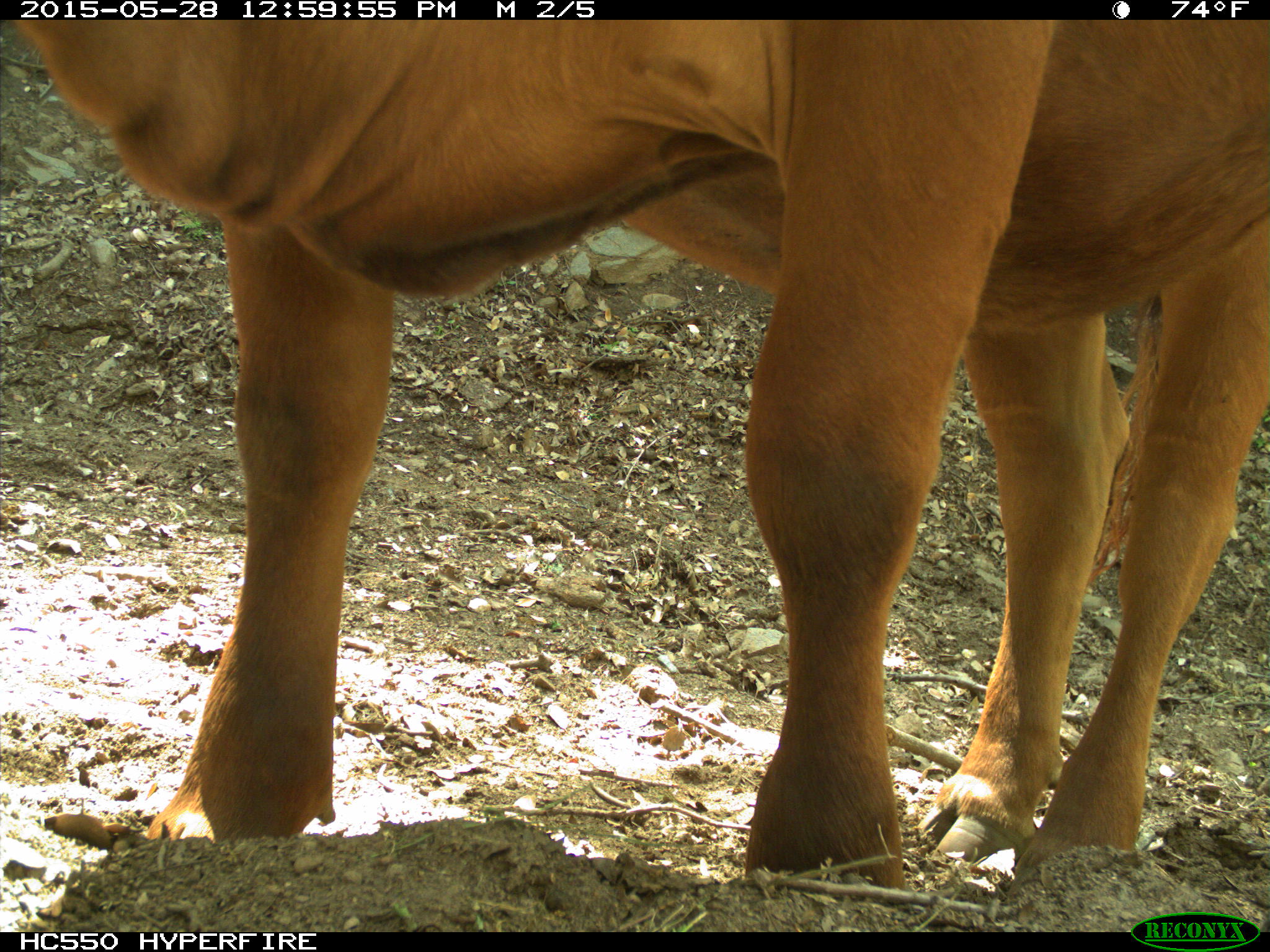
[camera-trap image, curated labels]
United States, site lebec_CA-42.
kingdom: Animalia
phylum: Chordata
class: Mammalia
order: Artiodactyla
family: Bovidae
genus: Bos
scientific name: Bos taurus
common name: domestic cow